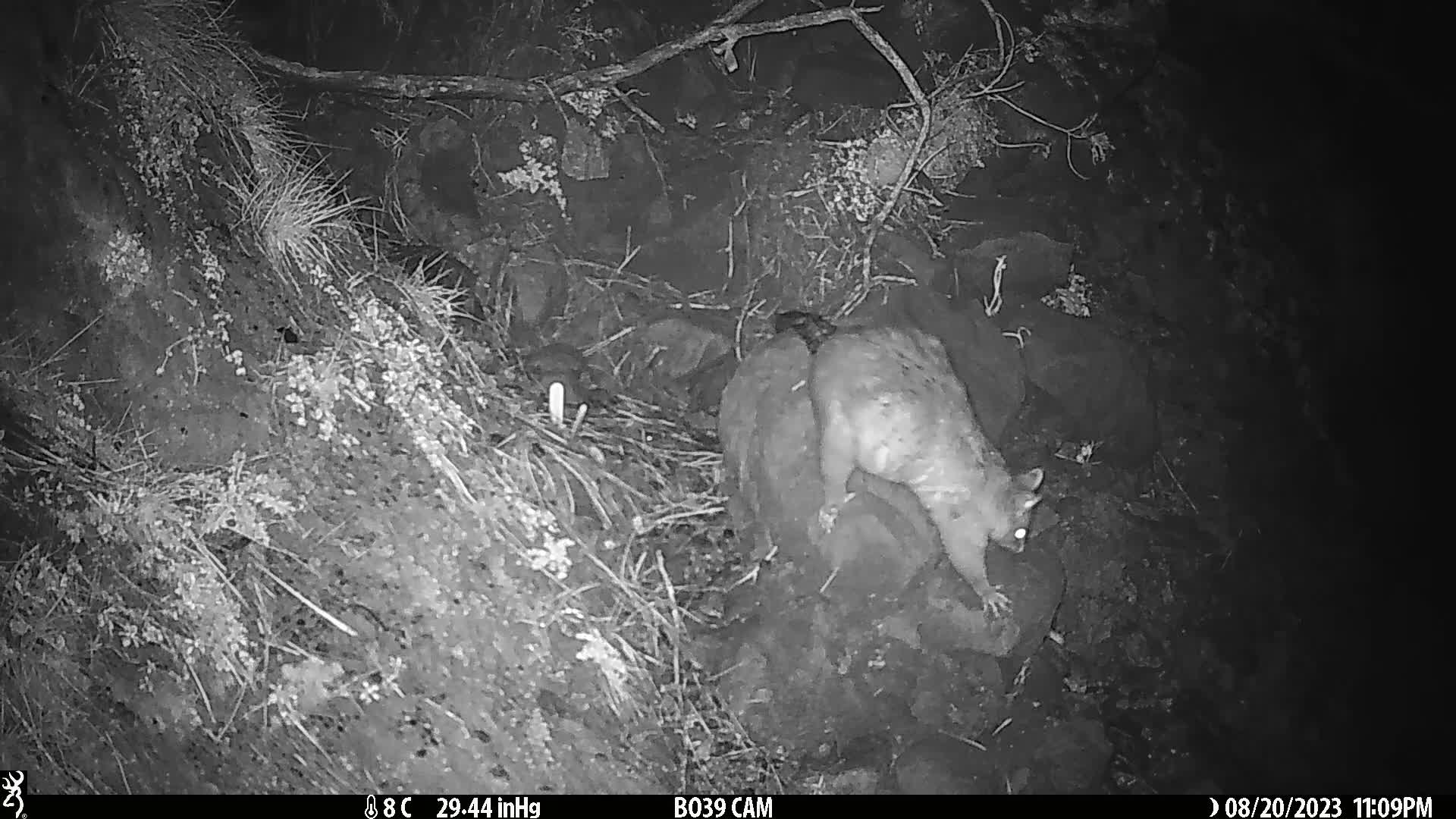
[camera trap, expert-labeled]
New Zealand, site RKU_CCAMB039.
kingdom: Animalia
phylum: Chordata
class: Mammalia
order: Diprotodontia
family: Phalangeridae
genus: Trichosurus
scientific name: Trichosurus vulpecula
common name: common brushtail possum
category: possum